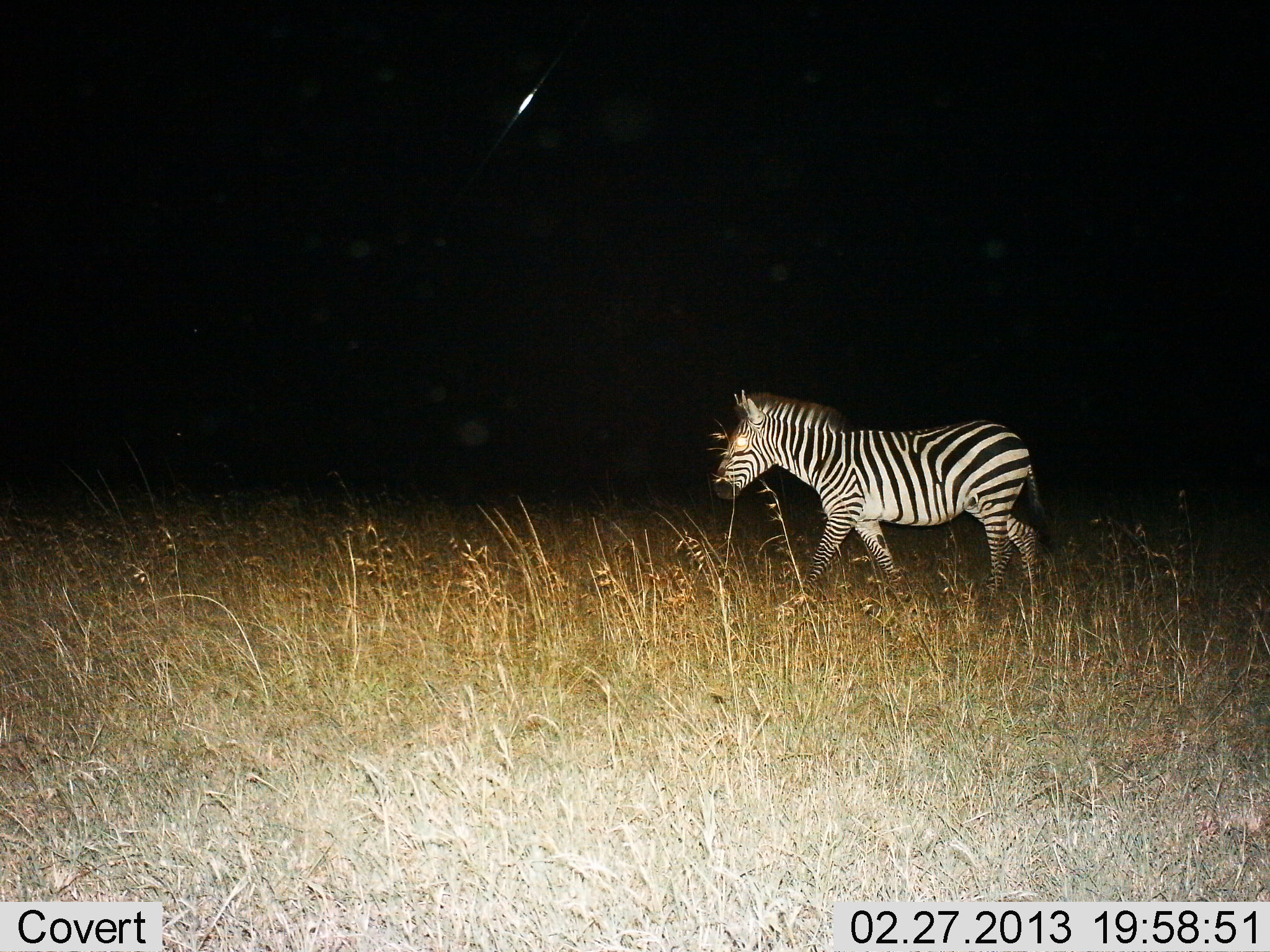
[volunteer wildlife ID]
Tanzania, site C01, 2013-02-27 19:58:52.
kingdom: Animalia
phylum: Chordata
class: Mammalia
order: Perissodactyla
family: Equidae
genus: Equus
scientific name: Equus quagga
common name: plains zebra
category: zebra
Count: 1.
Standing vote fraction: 0%.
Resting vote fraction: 0%.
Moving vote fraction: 100%.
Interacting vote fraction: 0%.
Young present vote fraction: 0%.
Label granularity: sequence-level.